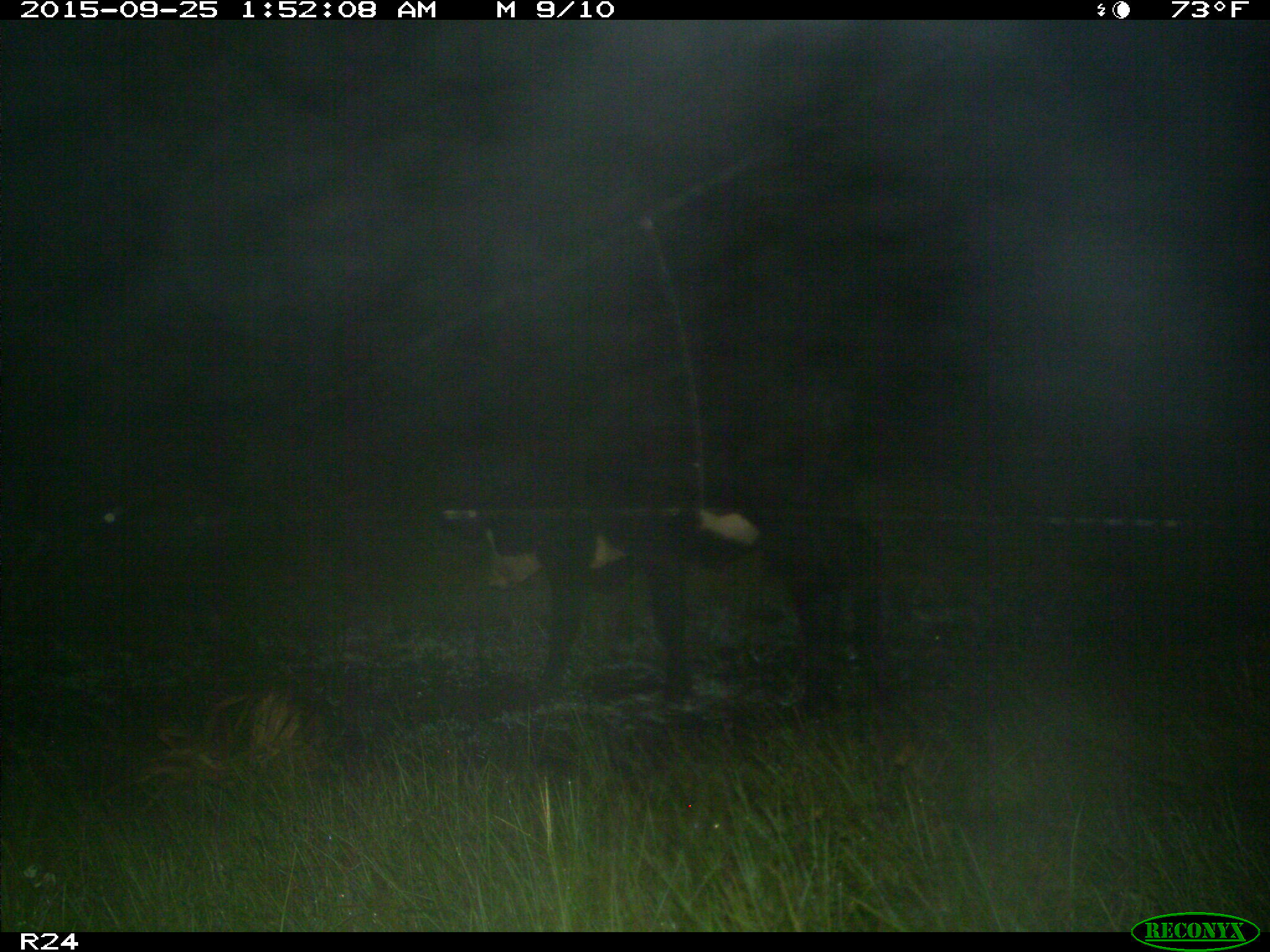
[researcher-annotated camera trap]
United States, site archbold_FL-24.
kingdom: Animalia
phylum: Chordata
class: Mammalia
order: Artiodactyla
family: Bovidae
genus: Bos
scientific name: Bos taurus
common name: domestic cow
Bos taurus (domestic cow).